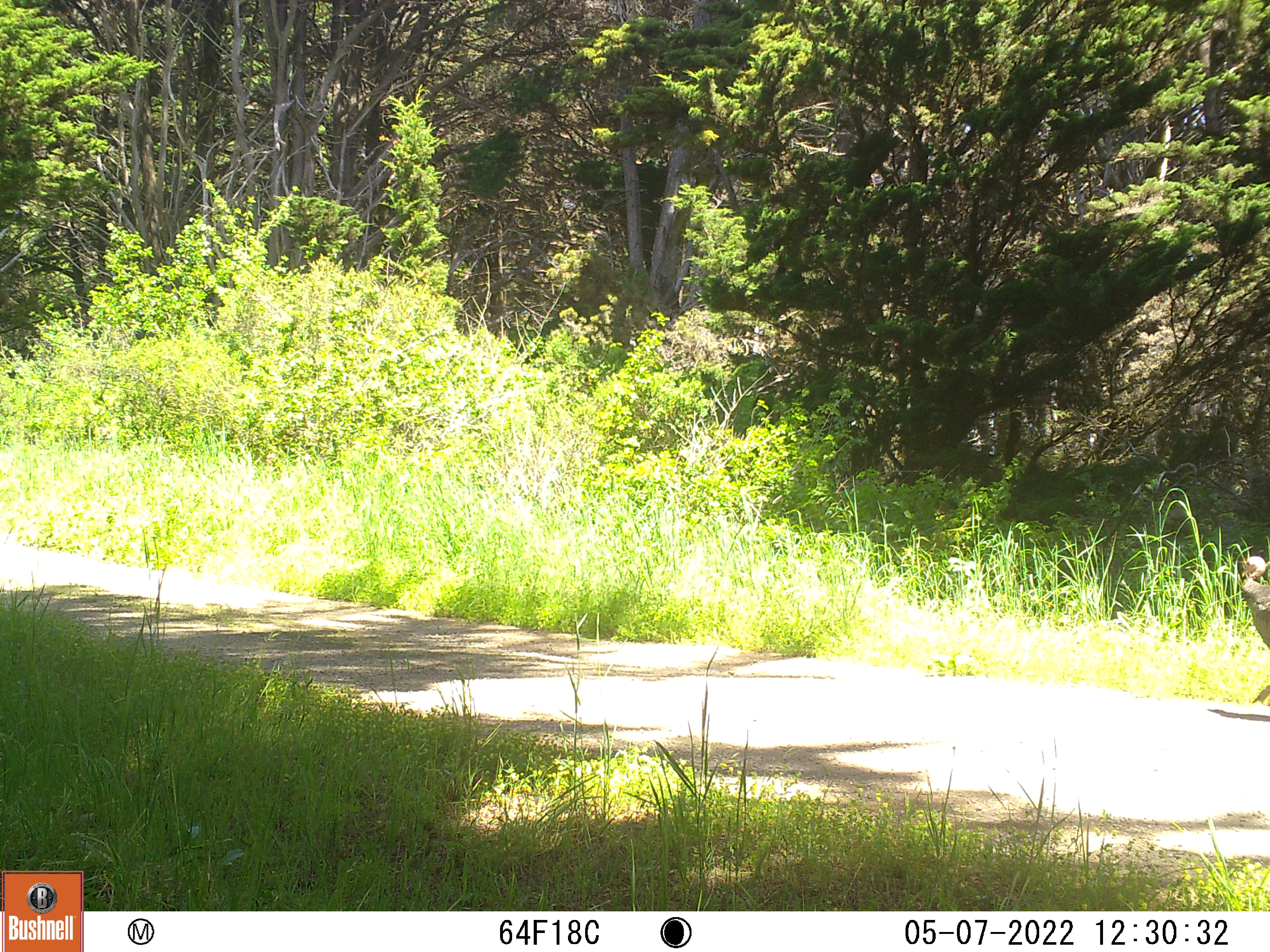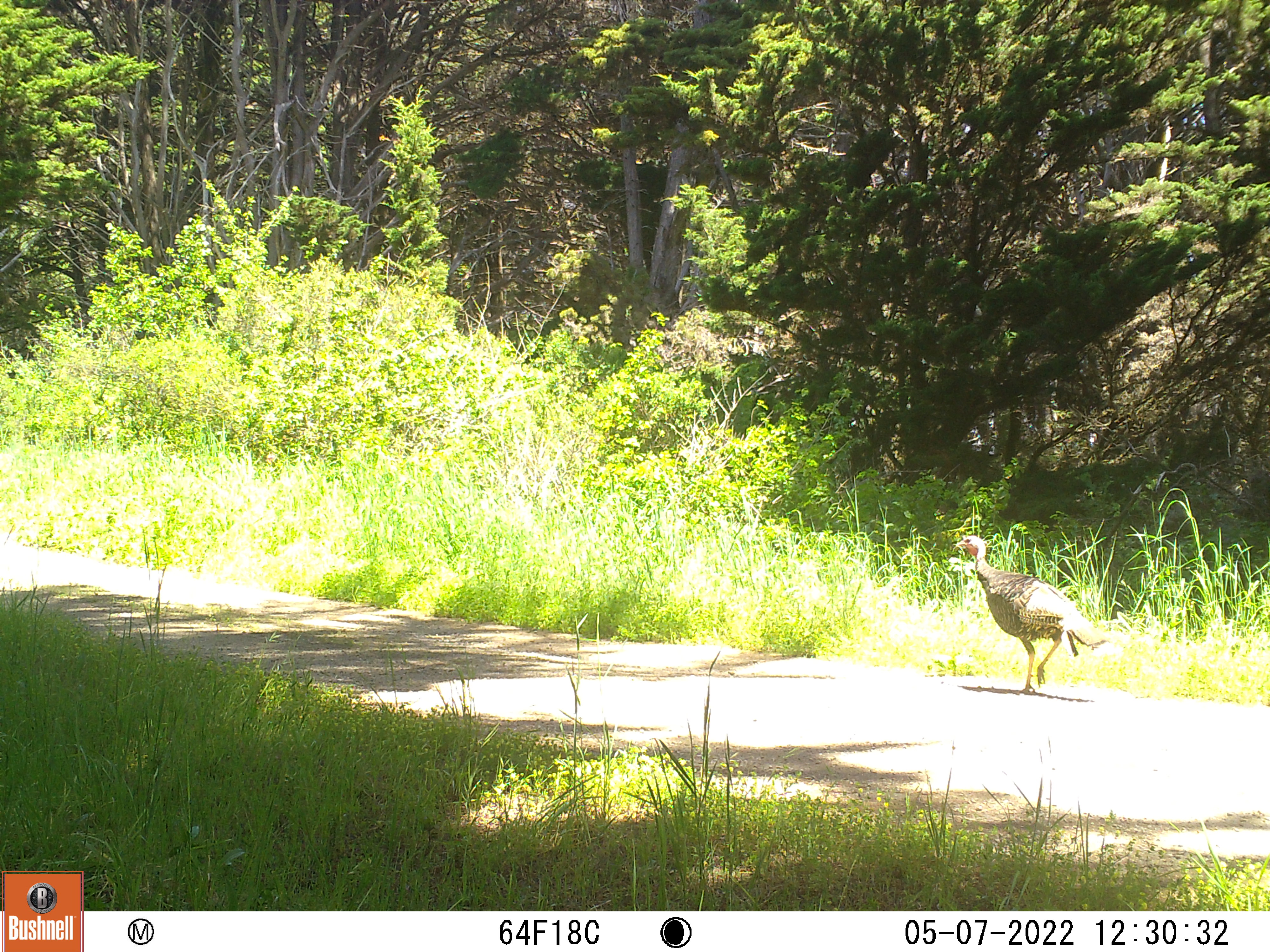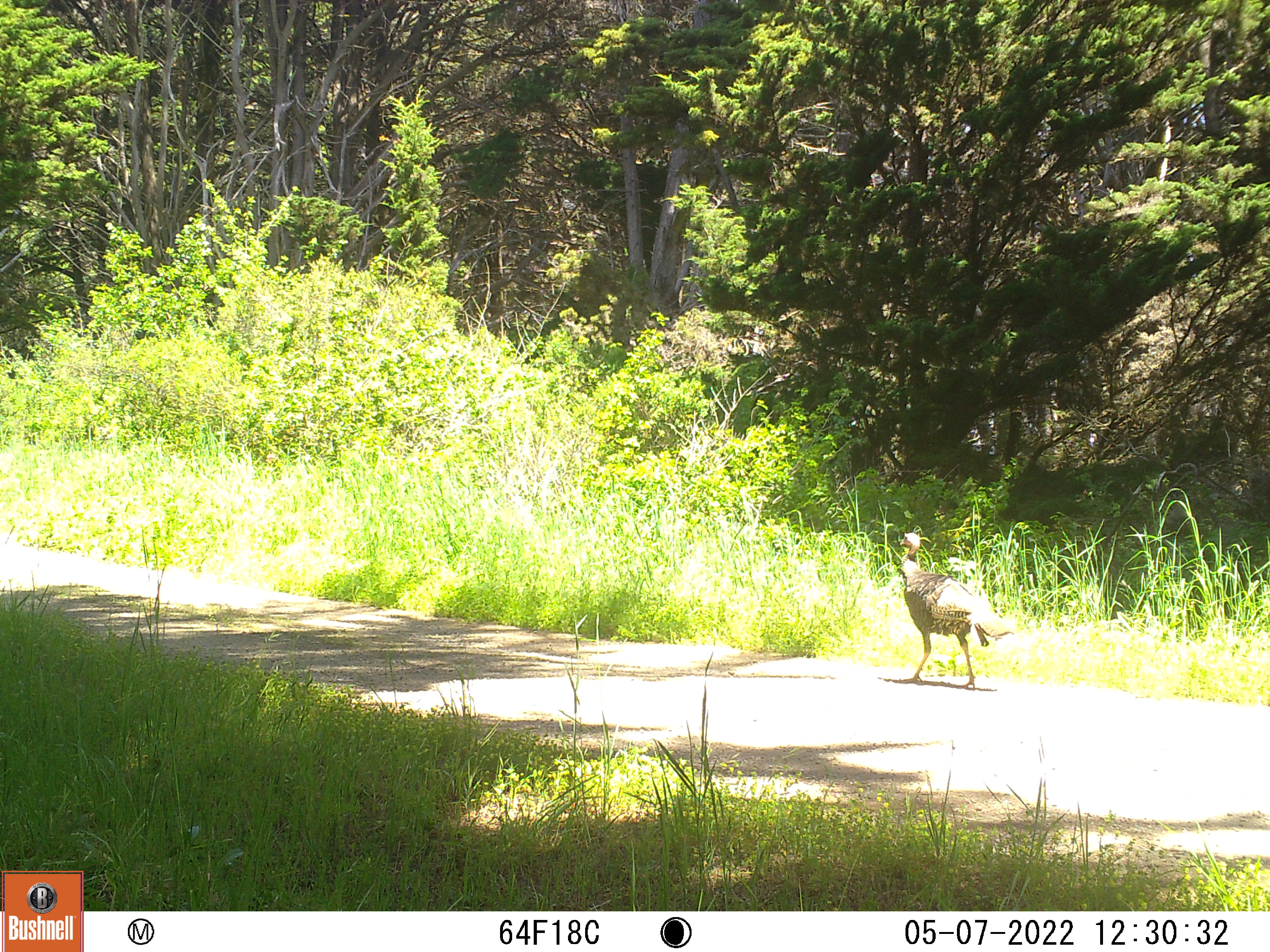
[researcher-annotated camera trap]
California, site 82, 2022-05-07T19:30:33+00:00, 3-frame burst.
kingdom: Animalia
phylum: Chordata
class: Aves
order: Galliformes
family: Phasianidae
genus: Meleagris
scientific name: Meleagris gallopavo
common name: turkey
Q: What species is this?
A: Turkey (Meleagris gallopavo).